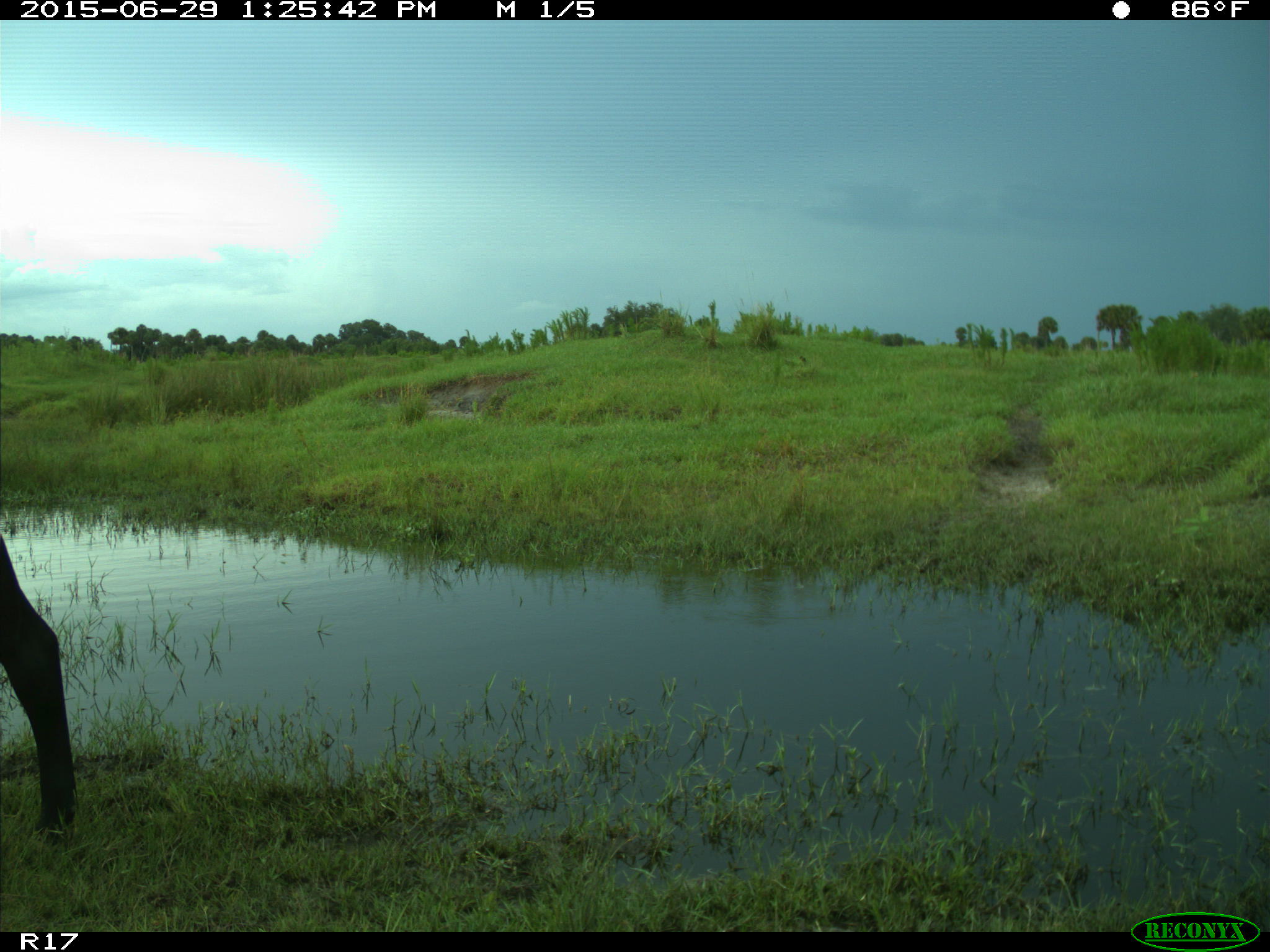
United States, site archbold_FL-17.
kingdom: Animalia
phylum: Chordata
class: Mammalia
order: Artiodactyla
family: Bovidae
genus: Bos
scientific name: Bos taurus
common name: domestic cow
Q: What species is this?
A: Bos taurus (domestic cow).